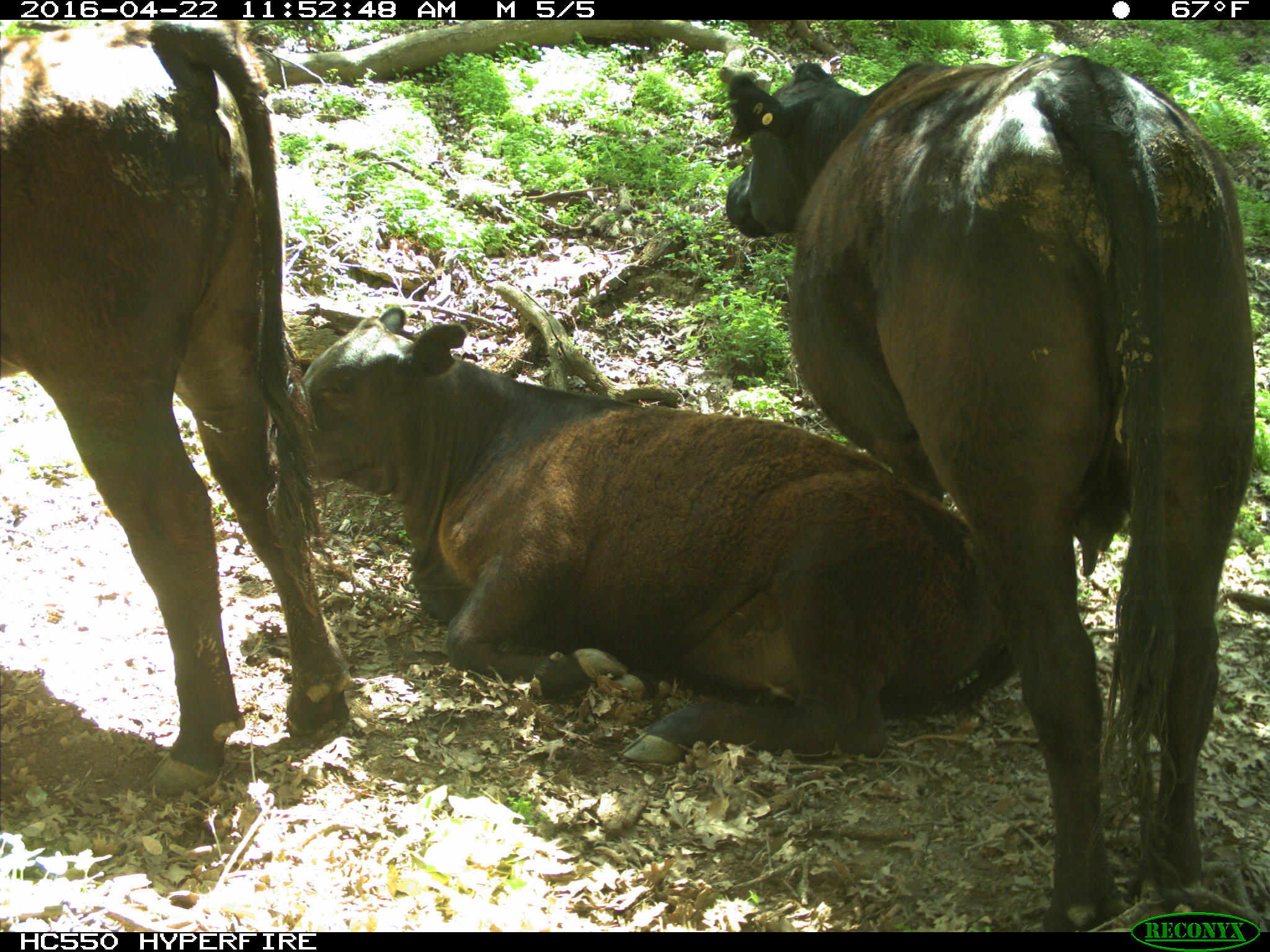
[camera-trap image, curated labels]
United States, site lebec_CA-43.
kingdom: Animalia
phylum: Chordata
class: Mammalia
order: Artiodactyla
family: Bovidae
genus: Bos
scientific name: Bos taurus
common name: domestic cow